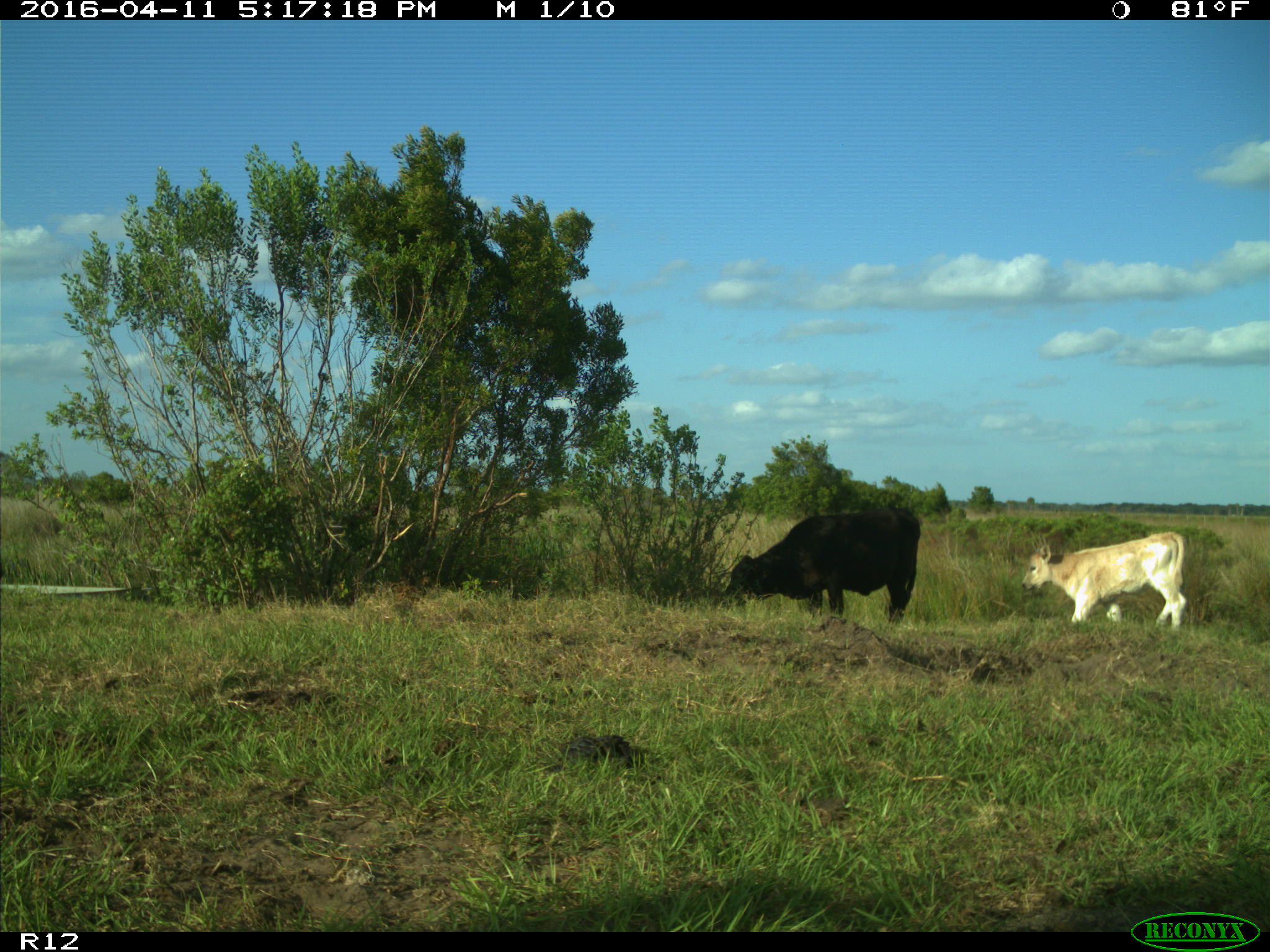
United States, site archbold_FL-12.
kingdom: Animalia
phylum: Chordata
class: Mammalia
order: Artiodactyla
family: Bovidae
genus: Bos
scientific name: Bos taurus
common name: domestic cow